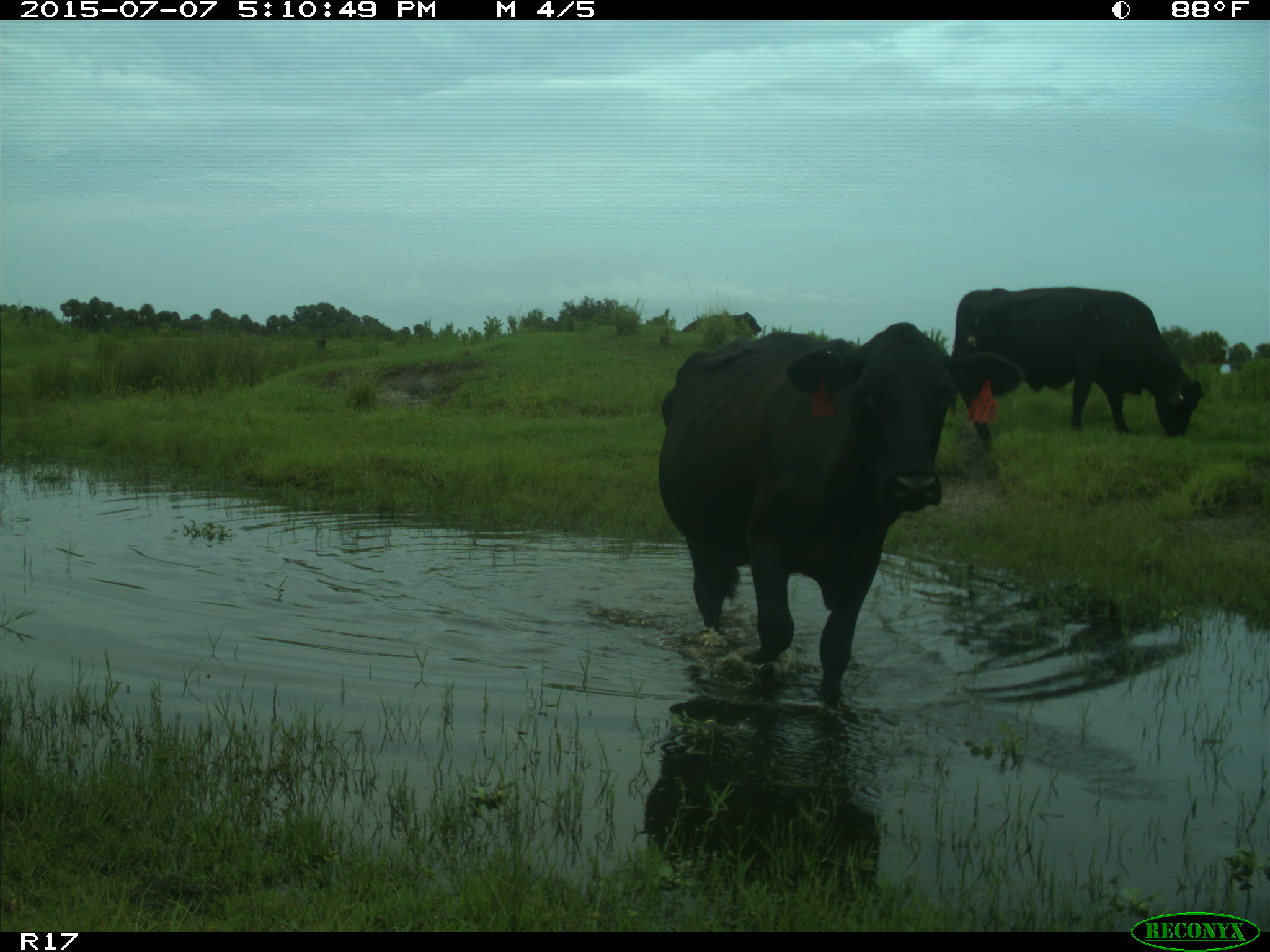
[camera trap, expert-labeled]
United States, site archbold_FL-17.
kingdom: Animalia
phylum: Chordata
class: Mammalia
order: Artiodactyla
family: Bovidae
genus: Bos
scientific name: Bos taurus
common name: domestic cow